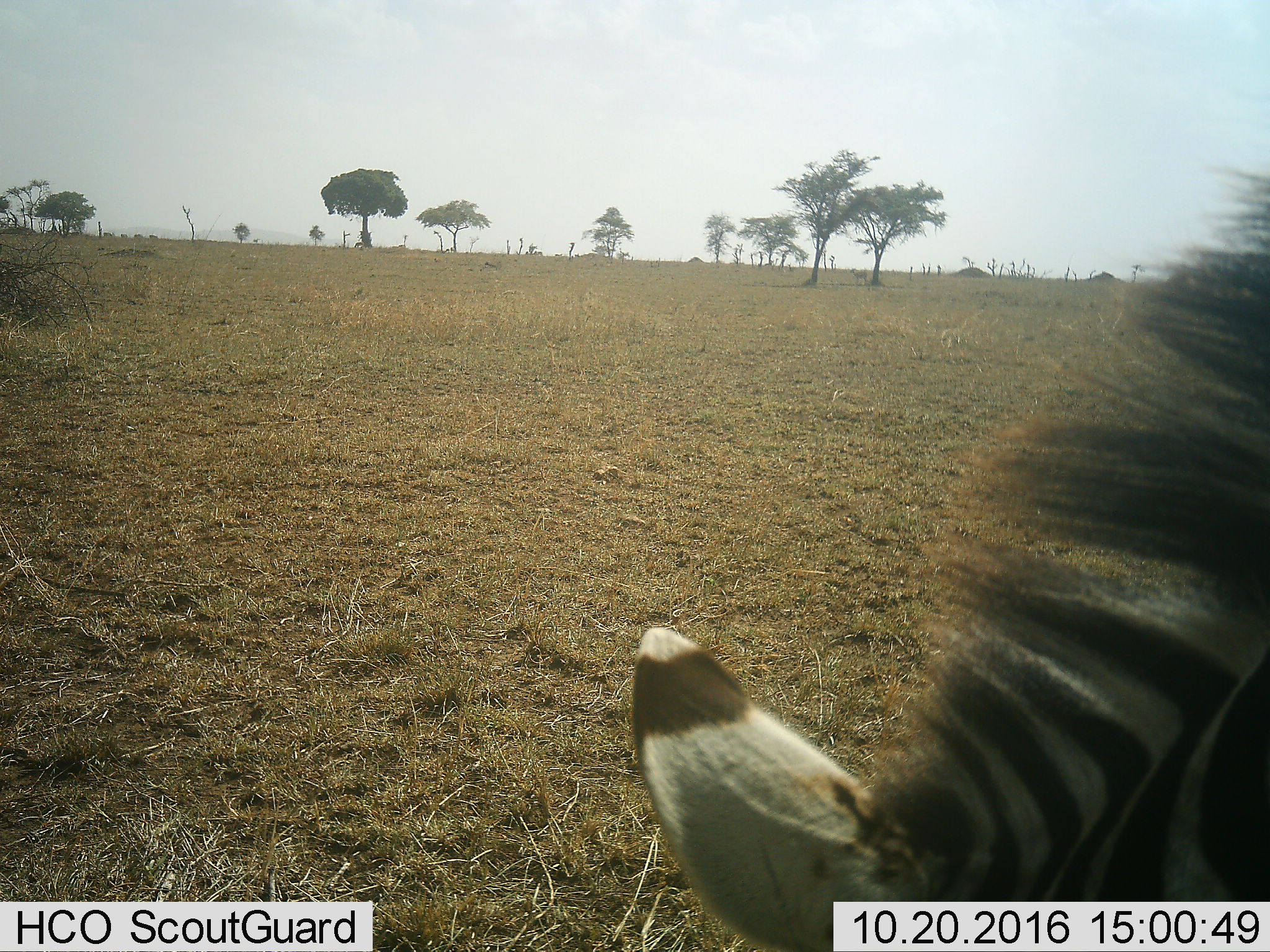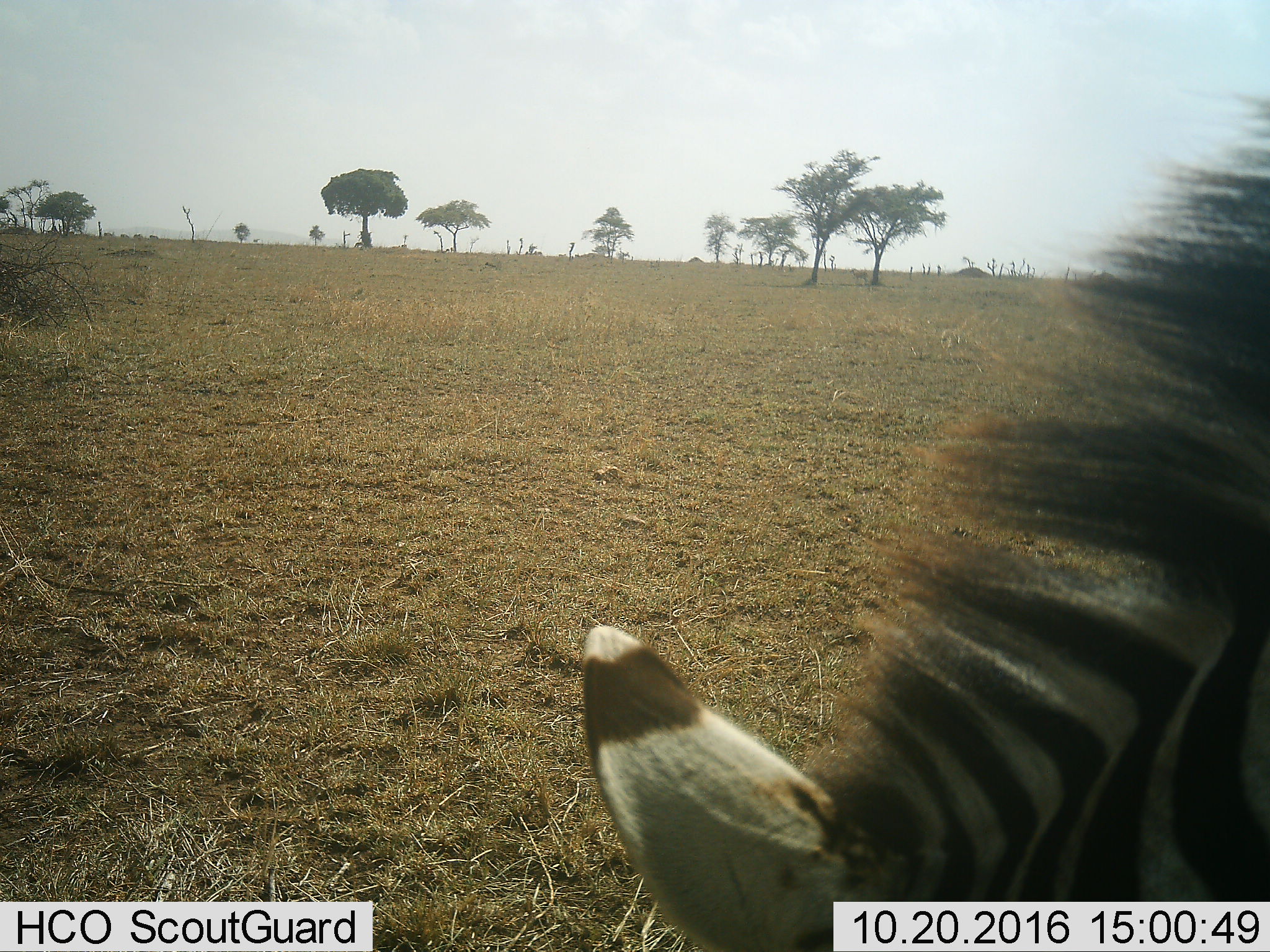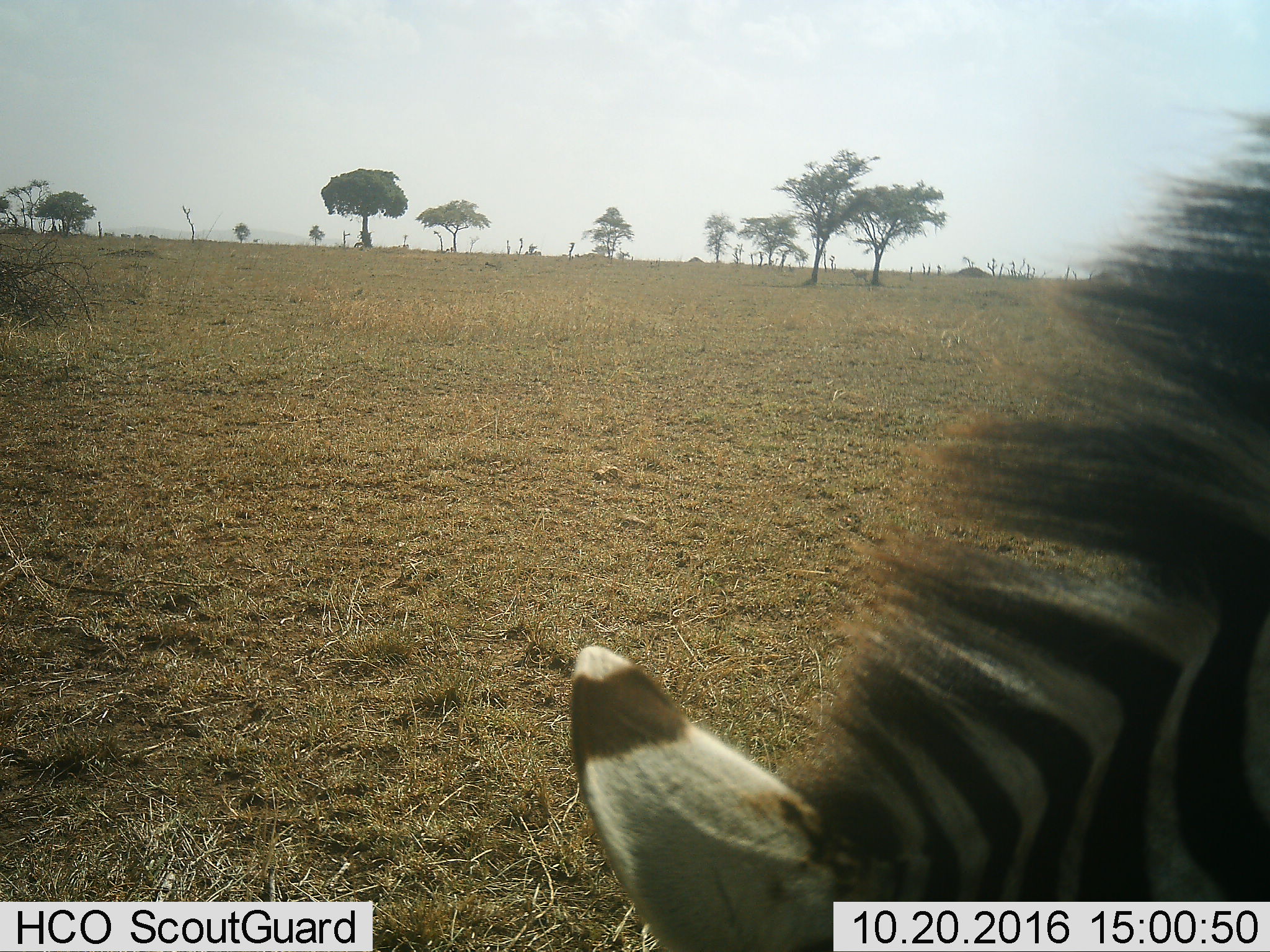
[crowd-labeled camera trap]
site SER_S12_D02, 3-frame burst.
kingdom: Animalia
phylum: Chordata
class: Mammalia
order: Perissodactyla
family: Equidae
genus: Equus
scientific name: Equus quagga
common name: plains zebra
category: zebraplains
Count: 1.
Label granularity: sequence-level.